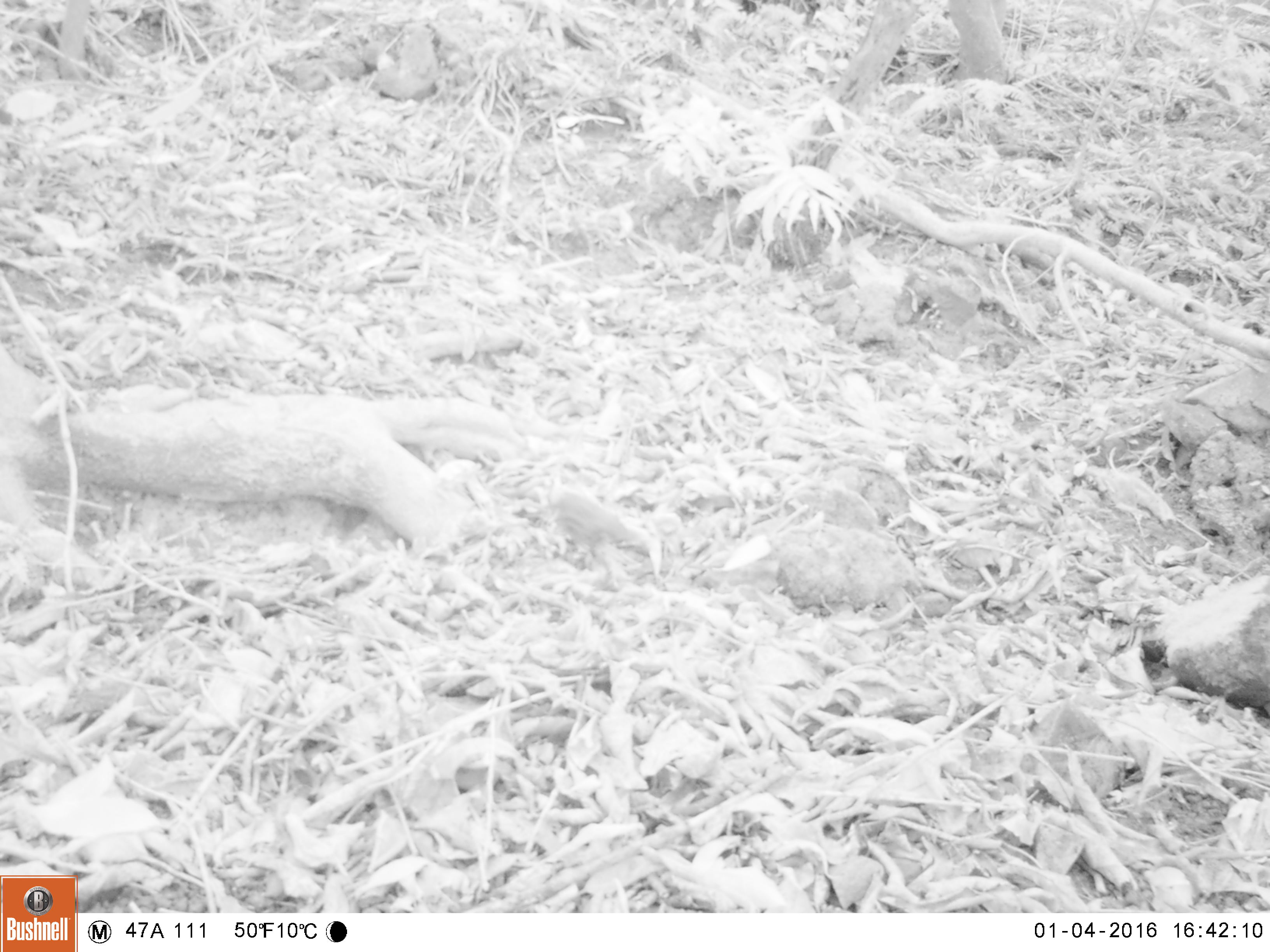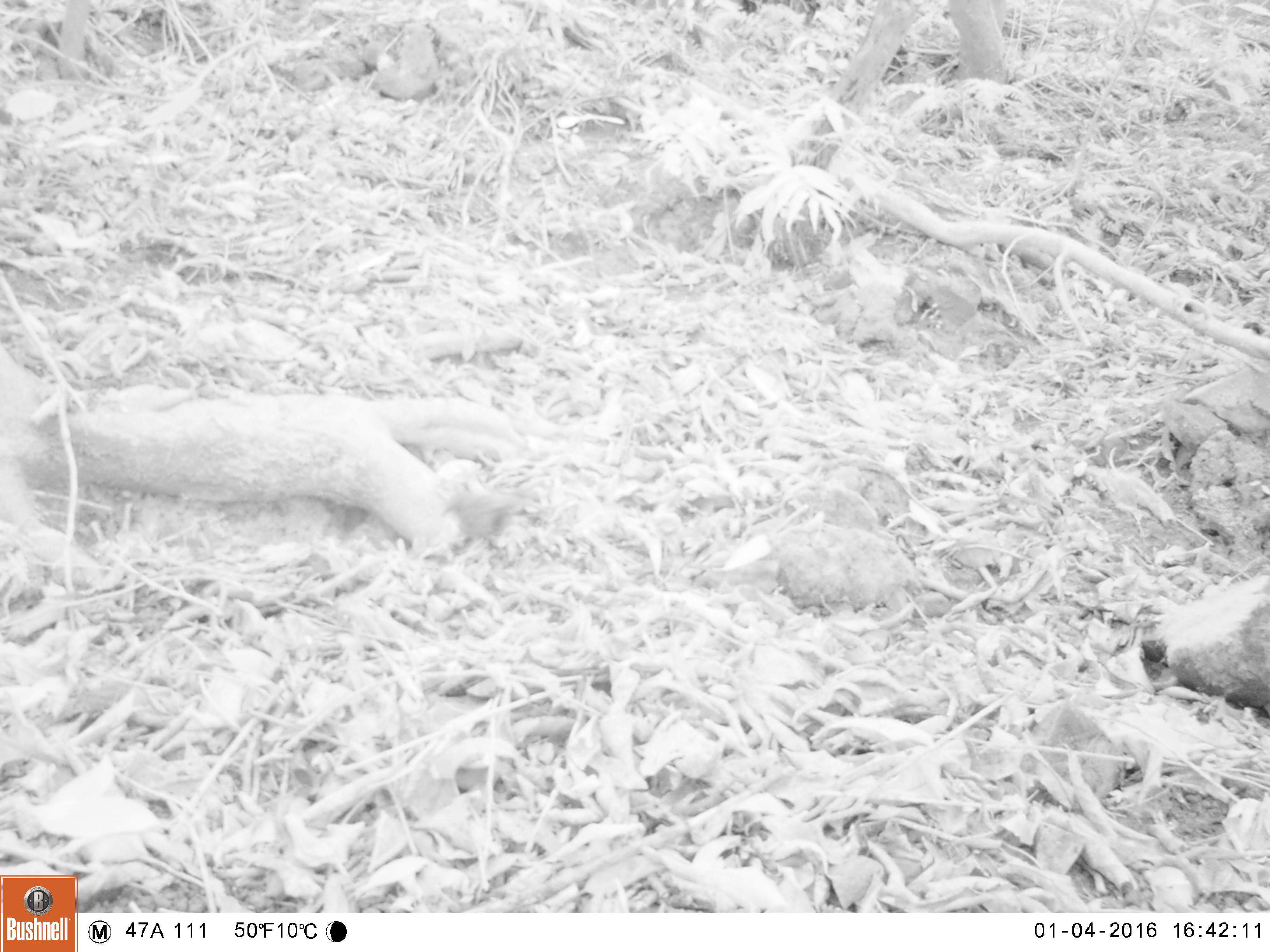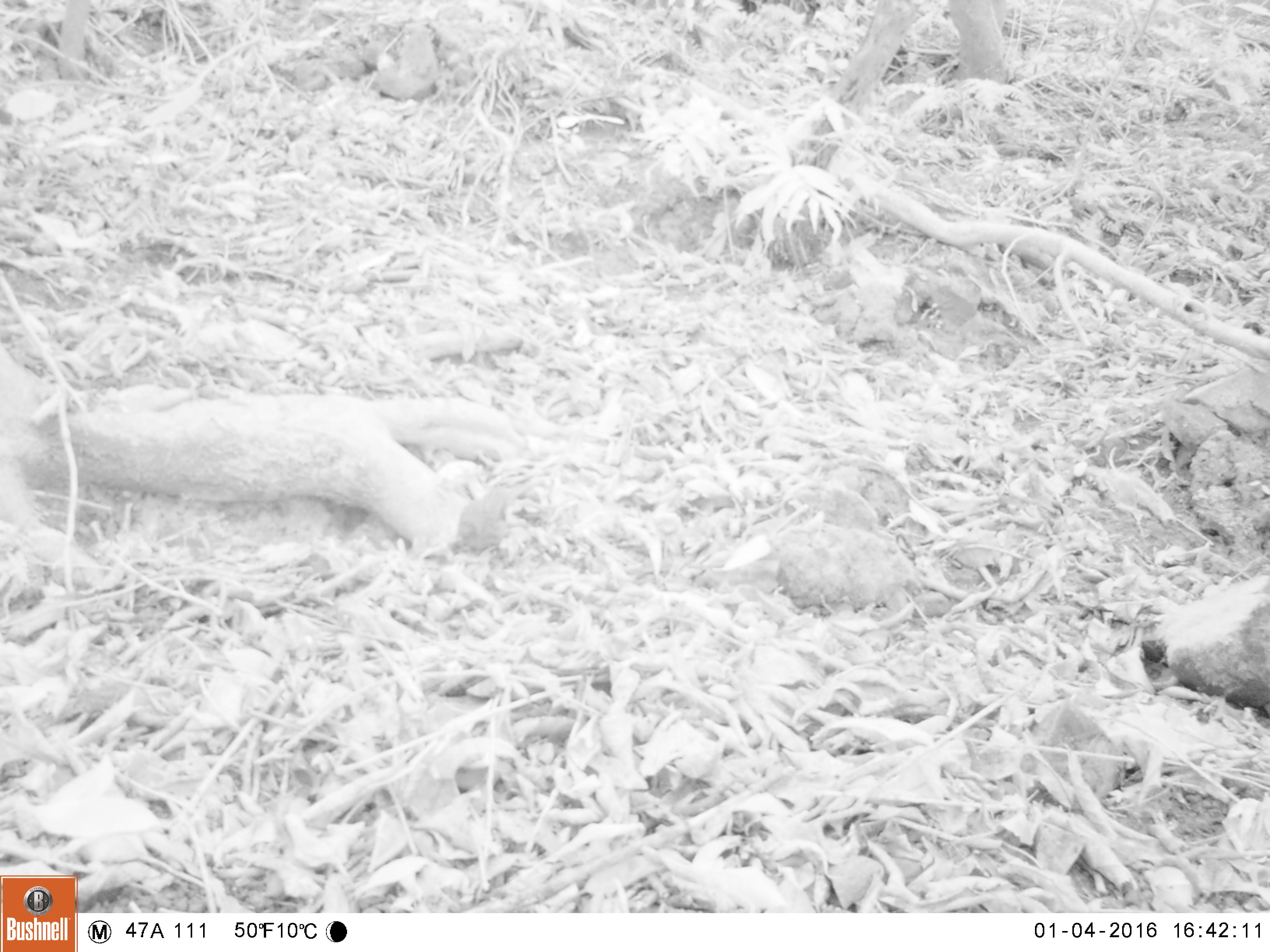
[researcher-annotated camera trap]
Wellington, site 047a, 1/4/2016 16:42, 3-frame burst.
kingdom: Animalia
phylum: Chordata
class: Aves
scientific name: Aves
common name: bird